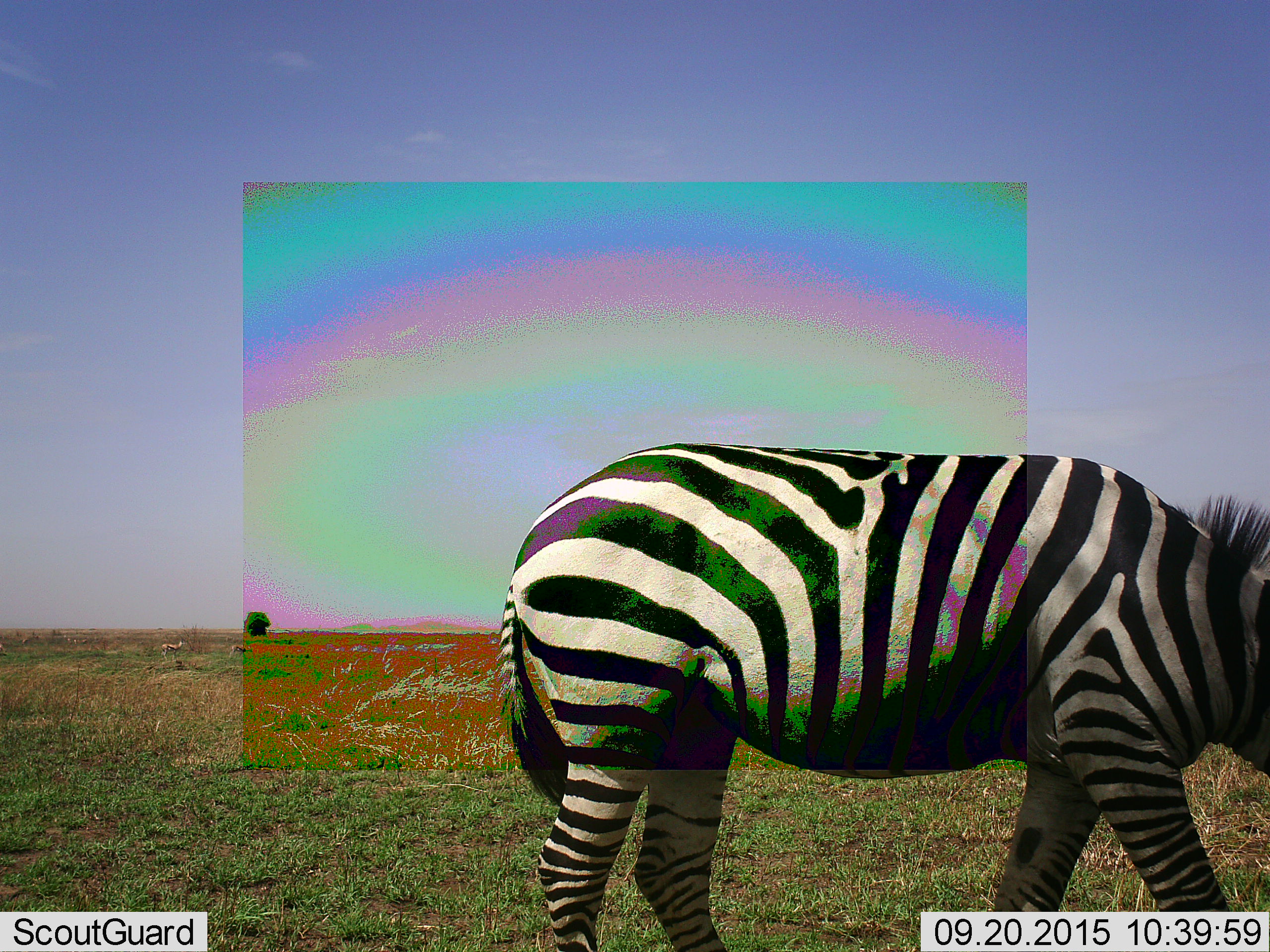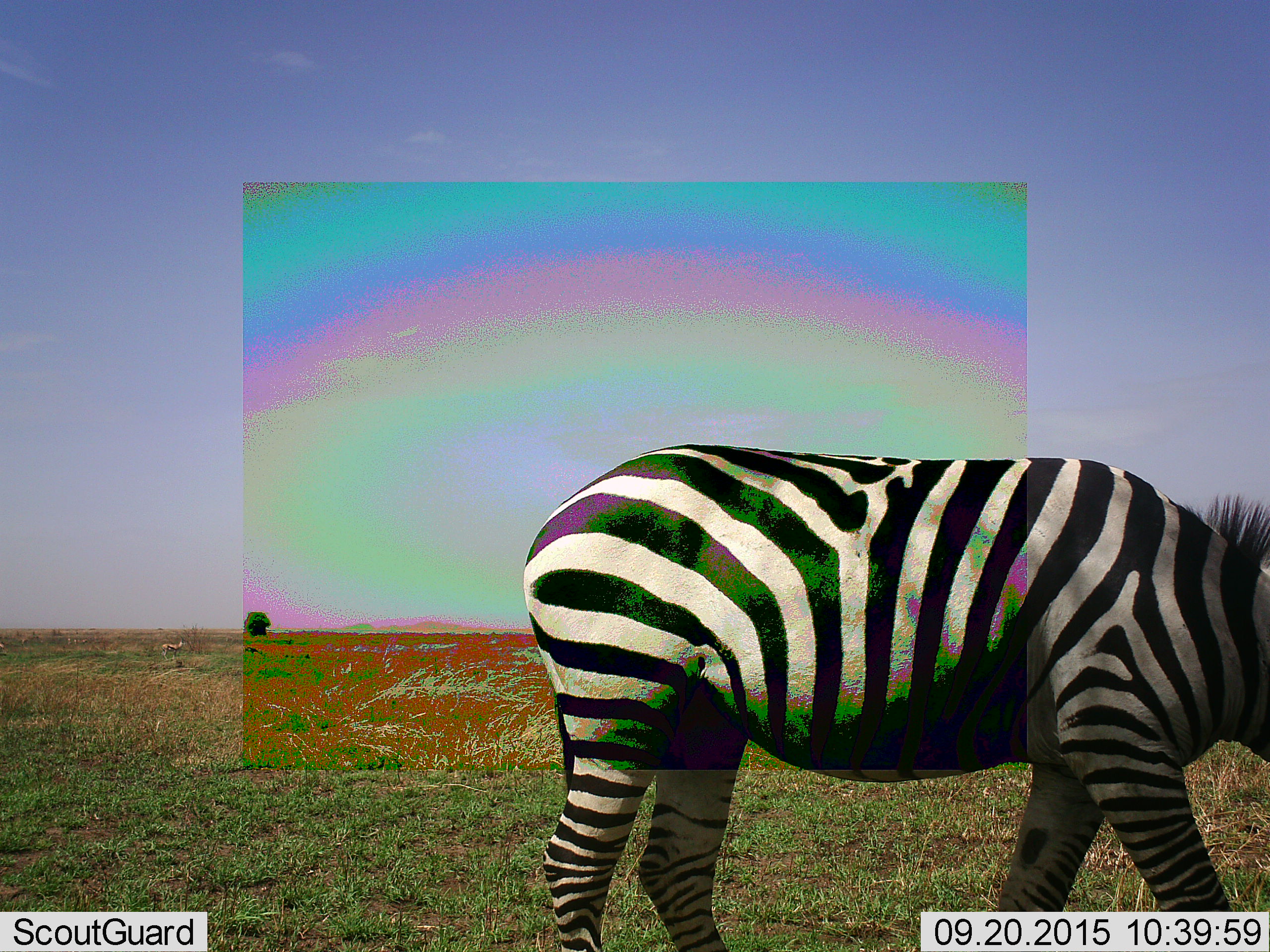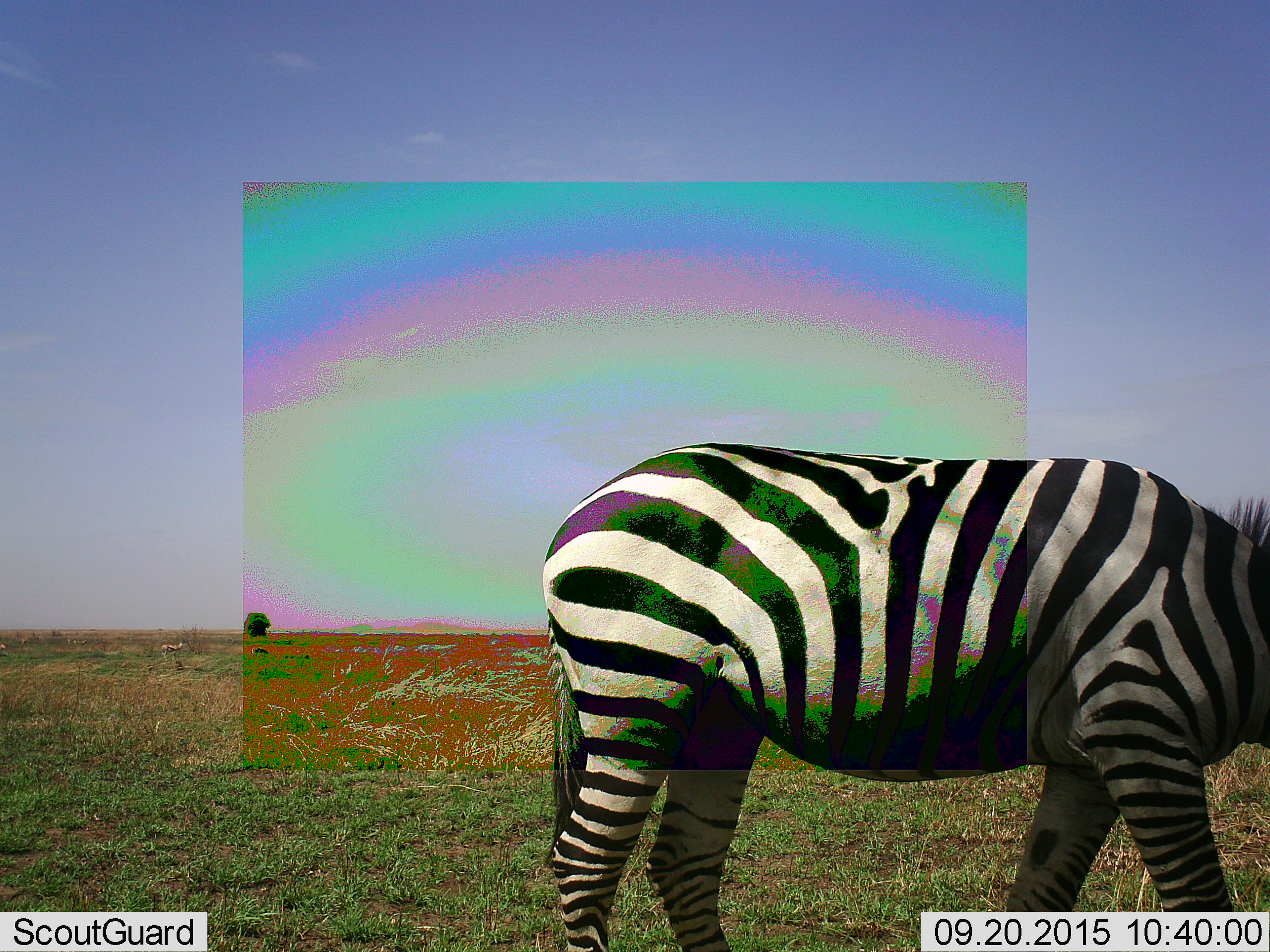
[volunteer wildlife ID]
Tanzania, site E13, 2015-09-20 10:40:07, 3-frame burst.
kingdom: Animalia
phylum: Chordata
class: Mammalia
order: Perissodactyla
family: Equidae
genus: Equus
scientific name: Equus quagga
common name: plains zebra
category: zebra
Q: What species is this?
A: Zebra (plains zebra) (Equus quagga).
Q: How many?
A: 1.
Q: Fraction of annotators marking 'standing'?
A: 25%.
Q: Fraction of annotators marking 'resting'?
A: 6%.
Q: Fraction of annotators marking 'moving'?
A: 25%.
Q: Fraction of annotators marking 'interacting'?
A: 0%.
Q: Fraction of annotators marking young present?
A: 0%.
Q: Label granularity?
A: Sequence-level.